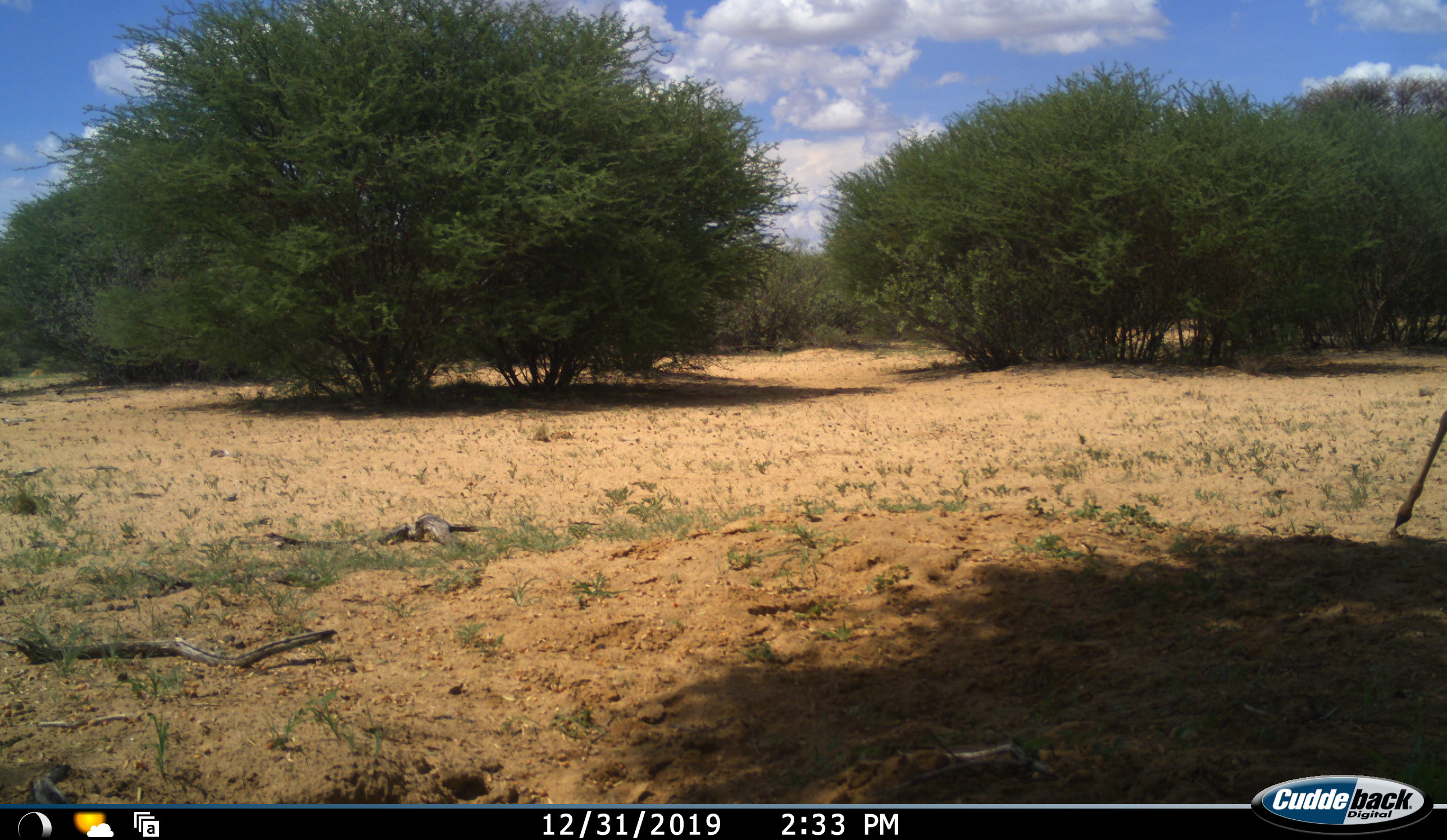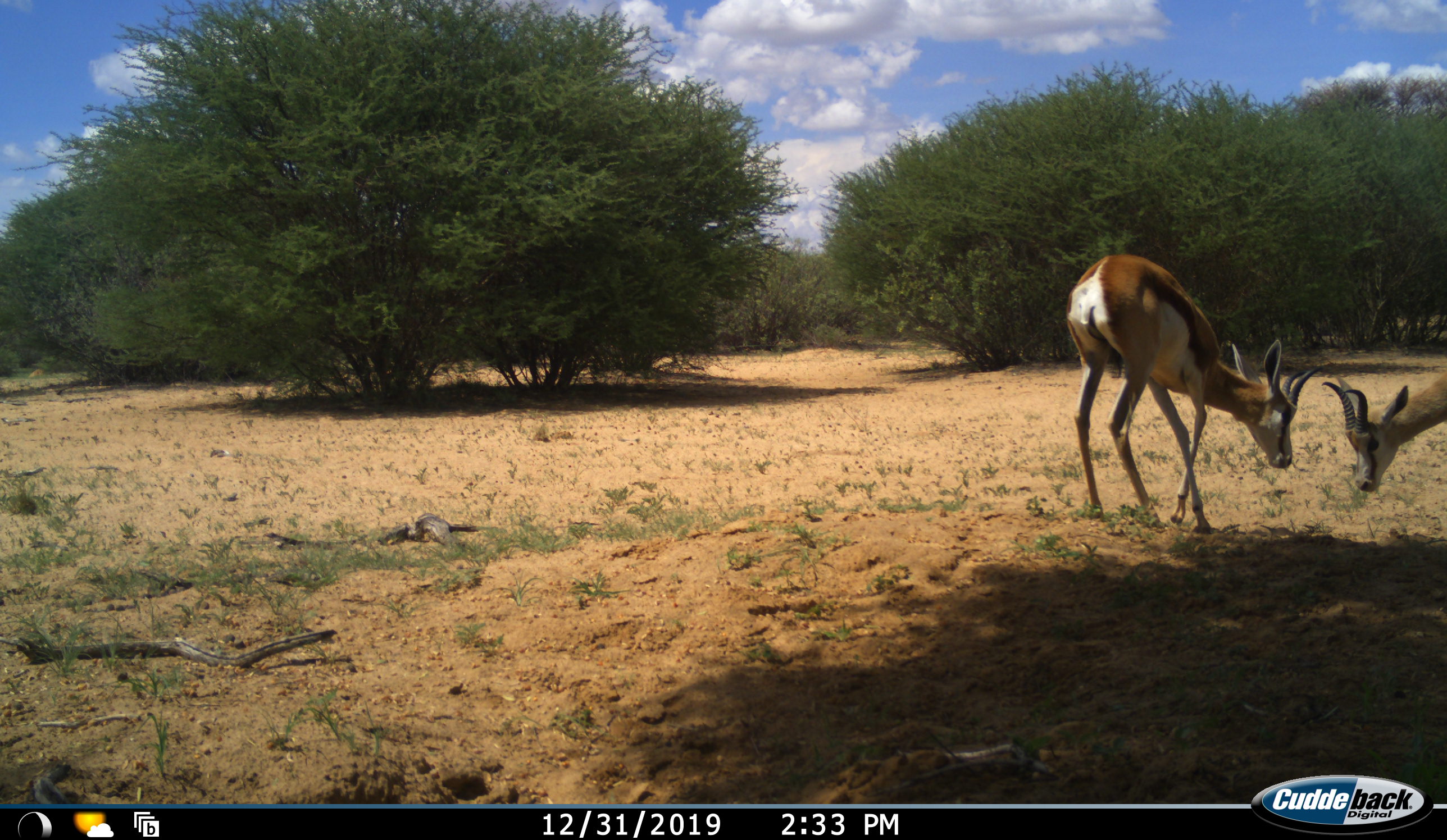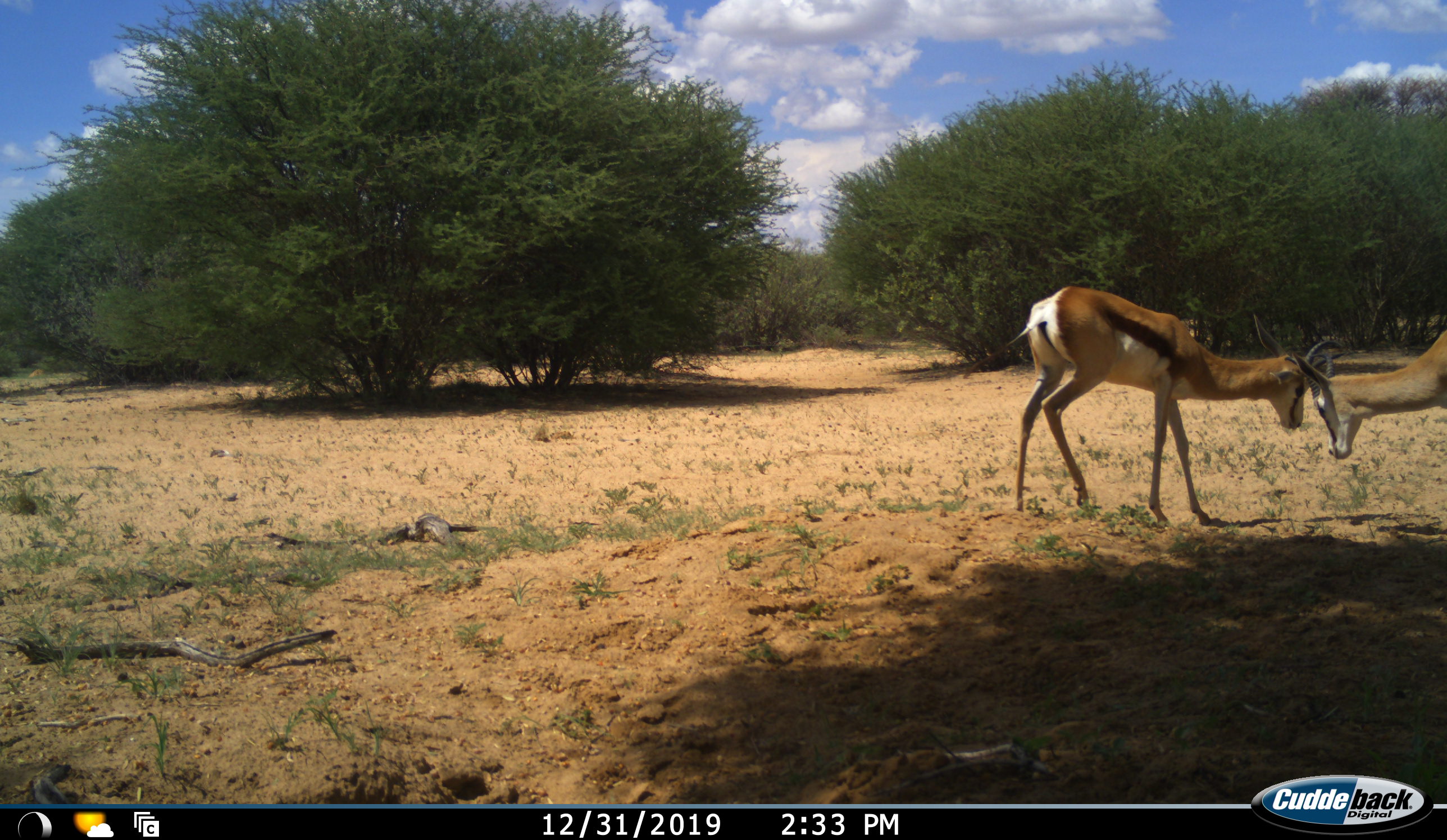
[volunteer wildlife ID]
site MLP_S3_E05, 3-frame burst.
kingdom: Animalia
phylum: Chordata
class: Mammalia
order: Artiodactyla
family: Bovidae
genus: Antidorcas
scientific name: Antidorcas marsupialis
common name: springbok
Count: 2.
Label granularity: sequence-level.